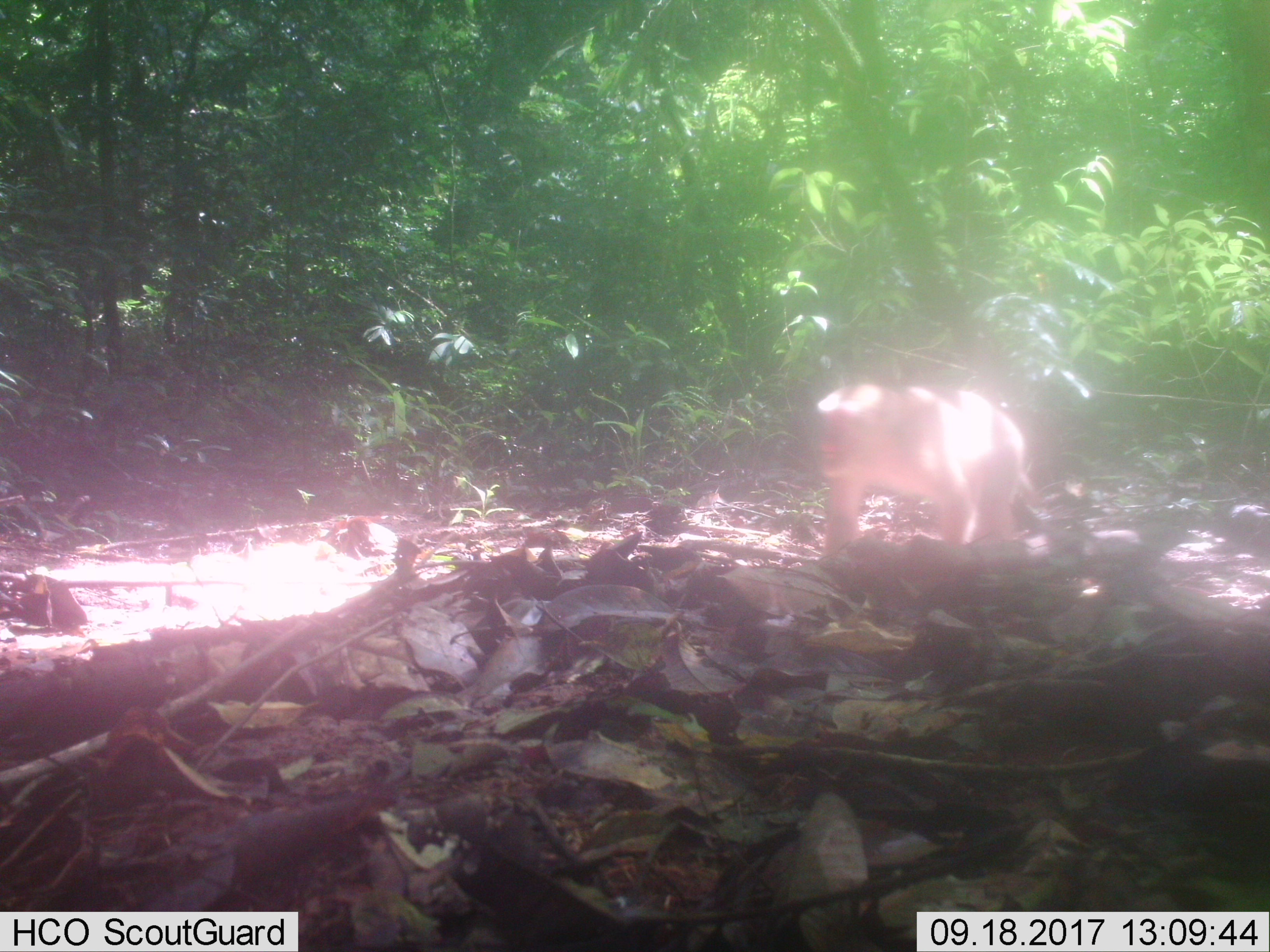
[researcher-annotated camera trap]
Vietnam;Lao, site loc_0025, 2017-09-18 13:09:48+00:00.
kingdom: Animalia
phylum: Chordata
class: Mammalia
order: Primates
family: Cercopithecidae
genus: Macaca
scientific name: Macaca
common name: macaques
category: assam or rhesus macaque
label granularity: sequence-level